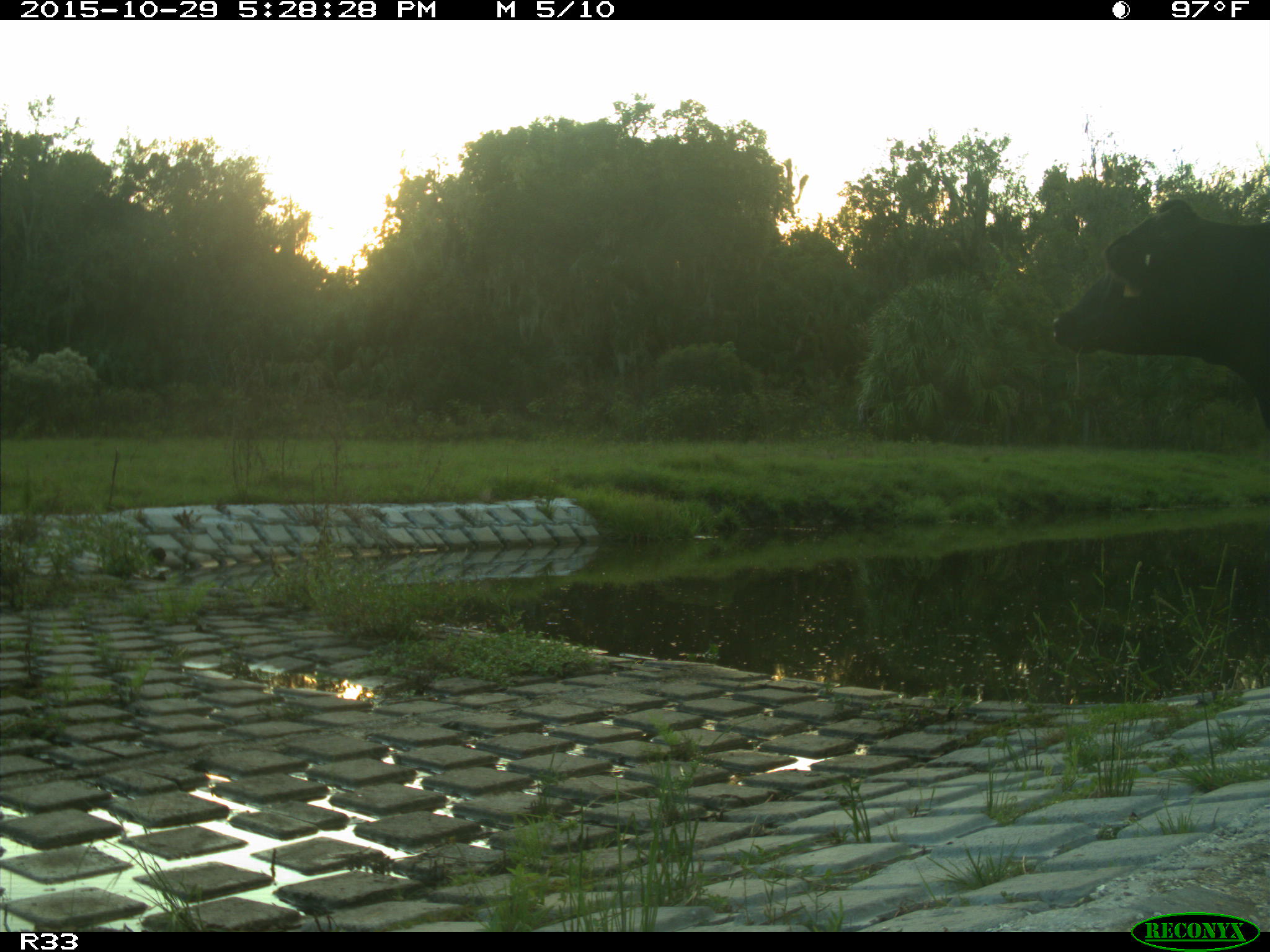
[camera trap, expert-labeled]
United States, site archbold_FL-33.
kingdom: Animalia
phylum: Chordata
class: Mammalia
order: Artiodactyla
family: Bovidae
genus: Bos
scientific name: Bos taurus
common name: domestic cow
Bos taurus (domestic cow).